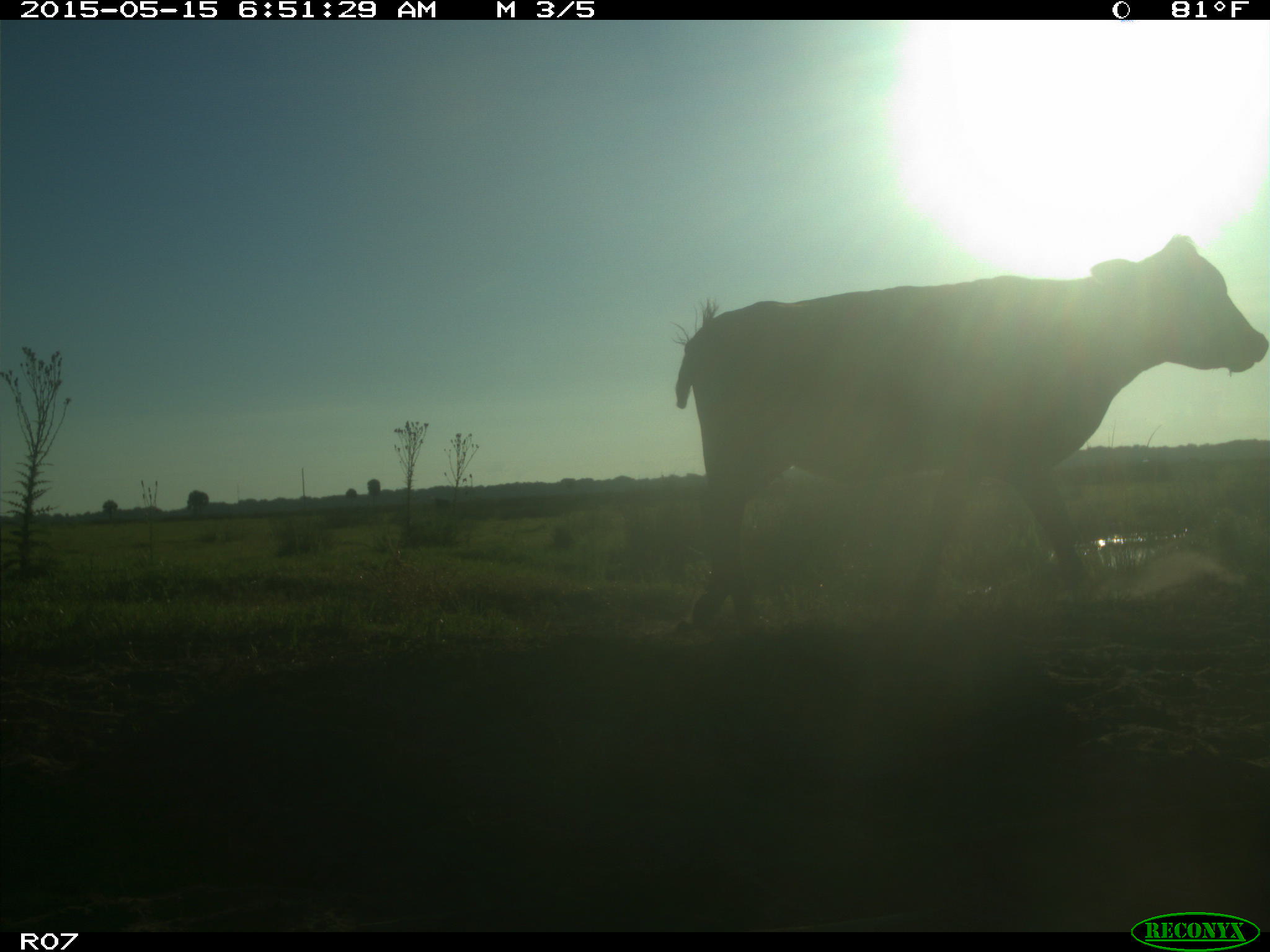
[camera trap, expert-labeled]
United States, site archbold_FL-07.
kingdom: Animalia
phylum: Chordata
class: Mammalia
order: Artiodactyla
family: Bovidae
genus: Bos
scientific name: Bos taurus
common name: domestic cow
Bos taurus (domestic cow).